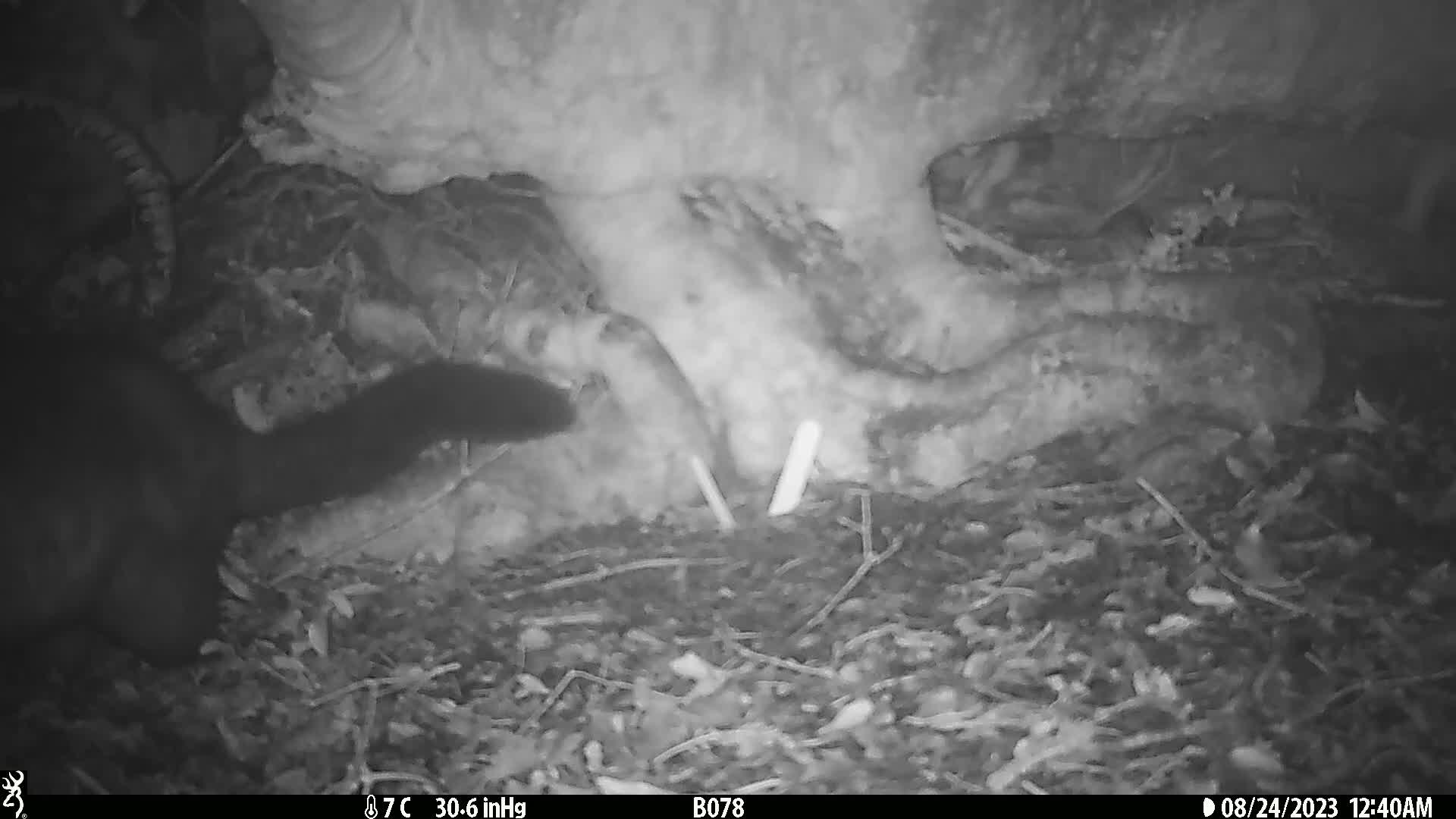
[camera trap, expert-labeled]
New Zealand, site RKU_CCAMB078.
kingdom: Animalia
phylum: Chordata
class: Mammalia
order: Diprotodontia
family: Phalangeridae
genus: Trichosurus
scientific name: Trichosurus vulpecula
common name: common brushtail possum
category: possum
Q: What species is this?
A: Possum (common brushtail possum) (Trichosurus vulpecula).